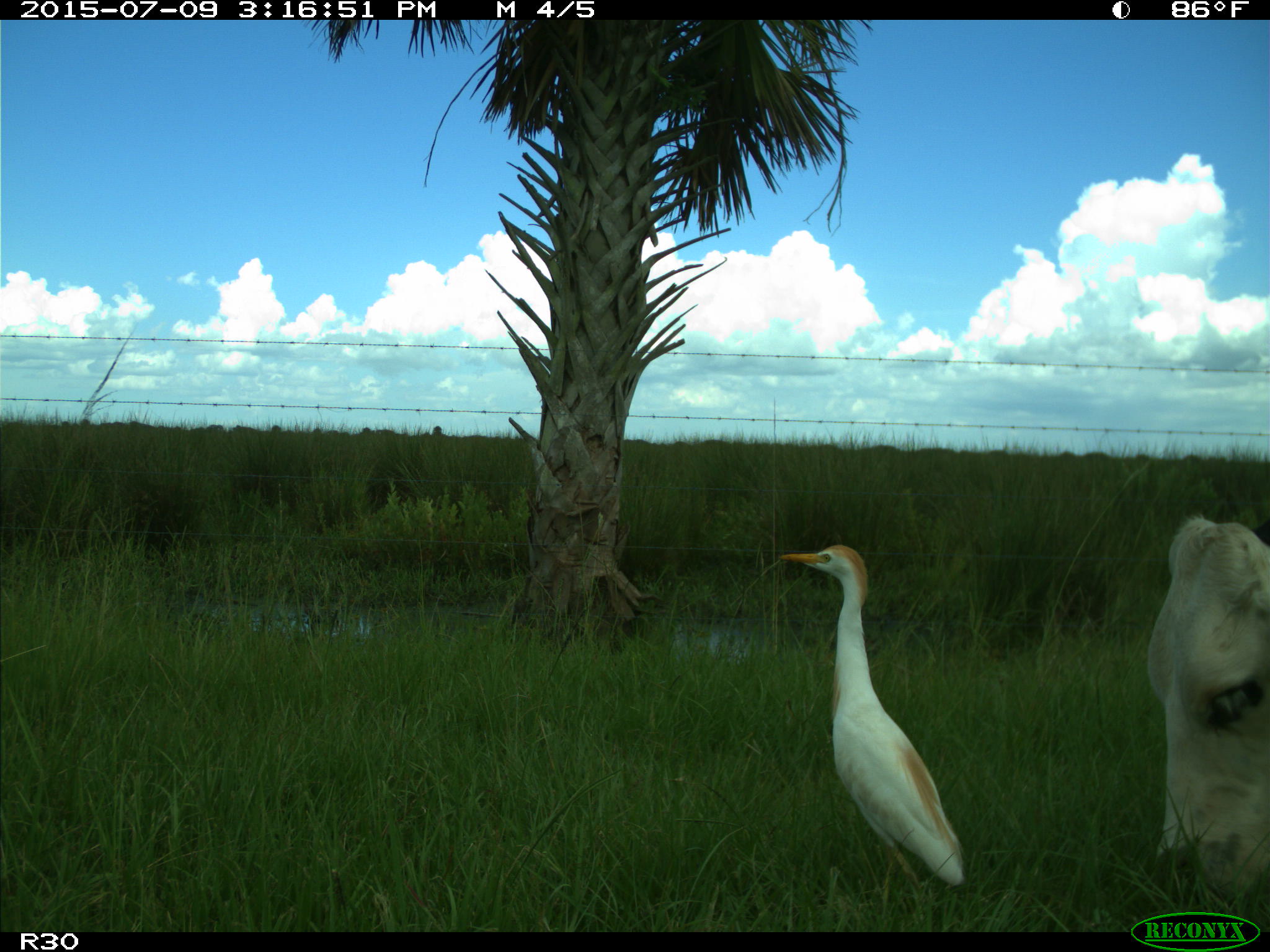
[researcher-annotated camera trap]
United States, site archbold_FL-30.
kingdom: Animalia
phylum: Chordata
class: Mammalia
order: Artiodactyla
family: Bovidae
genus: Bos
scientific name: Bos taurus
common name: domestic cow